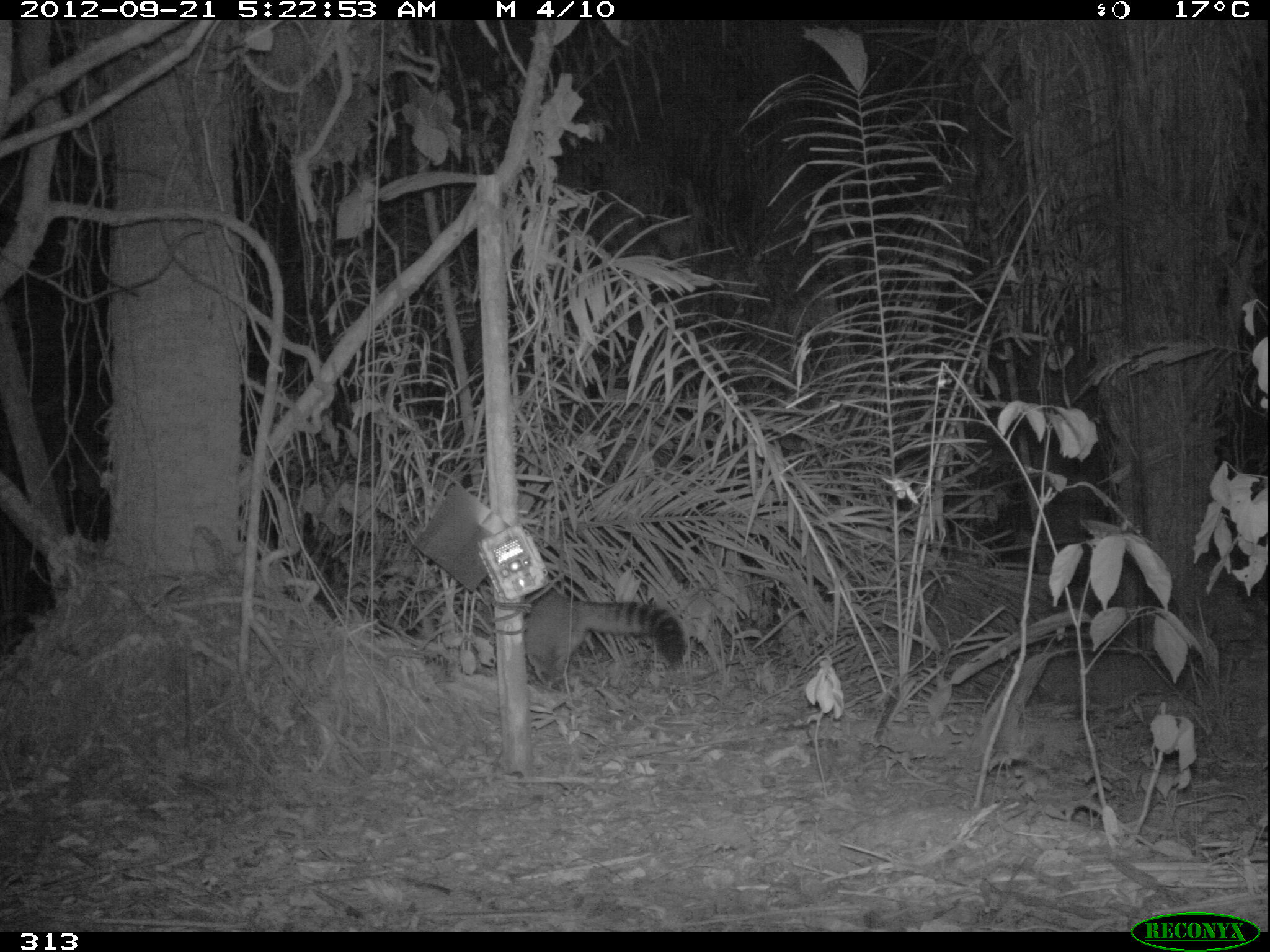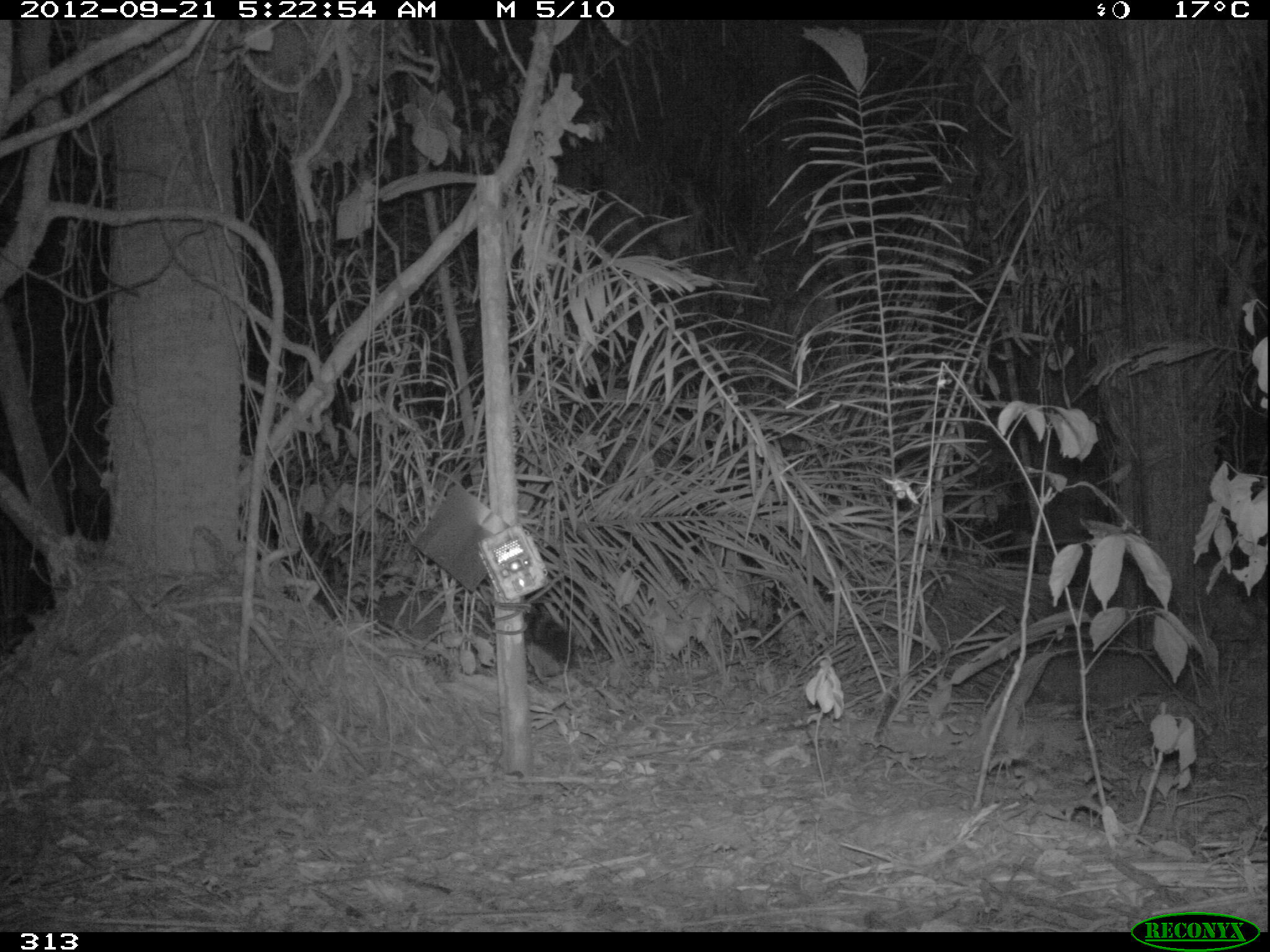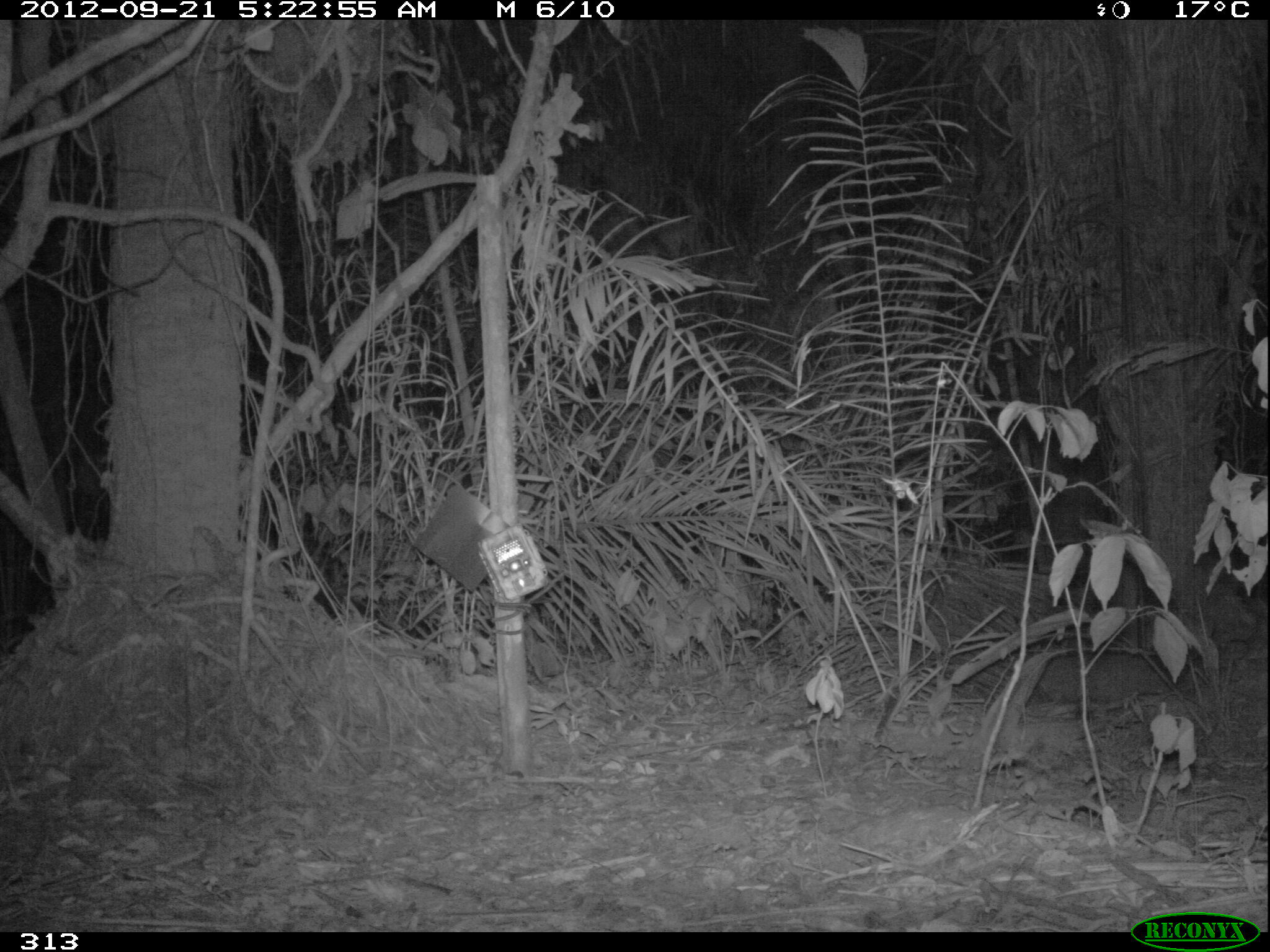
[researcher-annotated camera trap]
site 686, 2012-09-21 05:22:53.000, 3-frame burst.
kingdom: Animalia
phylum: Chordata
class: Mammalia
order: Carnivora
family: Procyonidae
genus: Procyon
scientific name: Procyon cancrivorus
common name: crab-eating raccoon